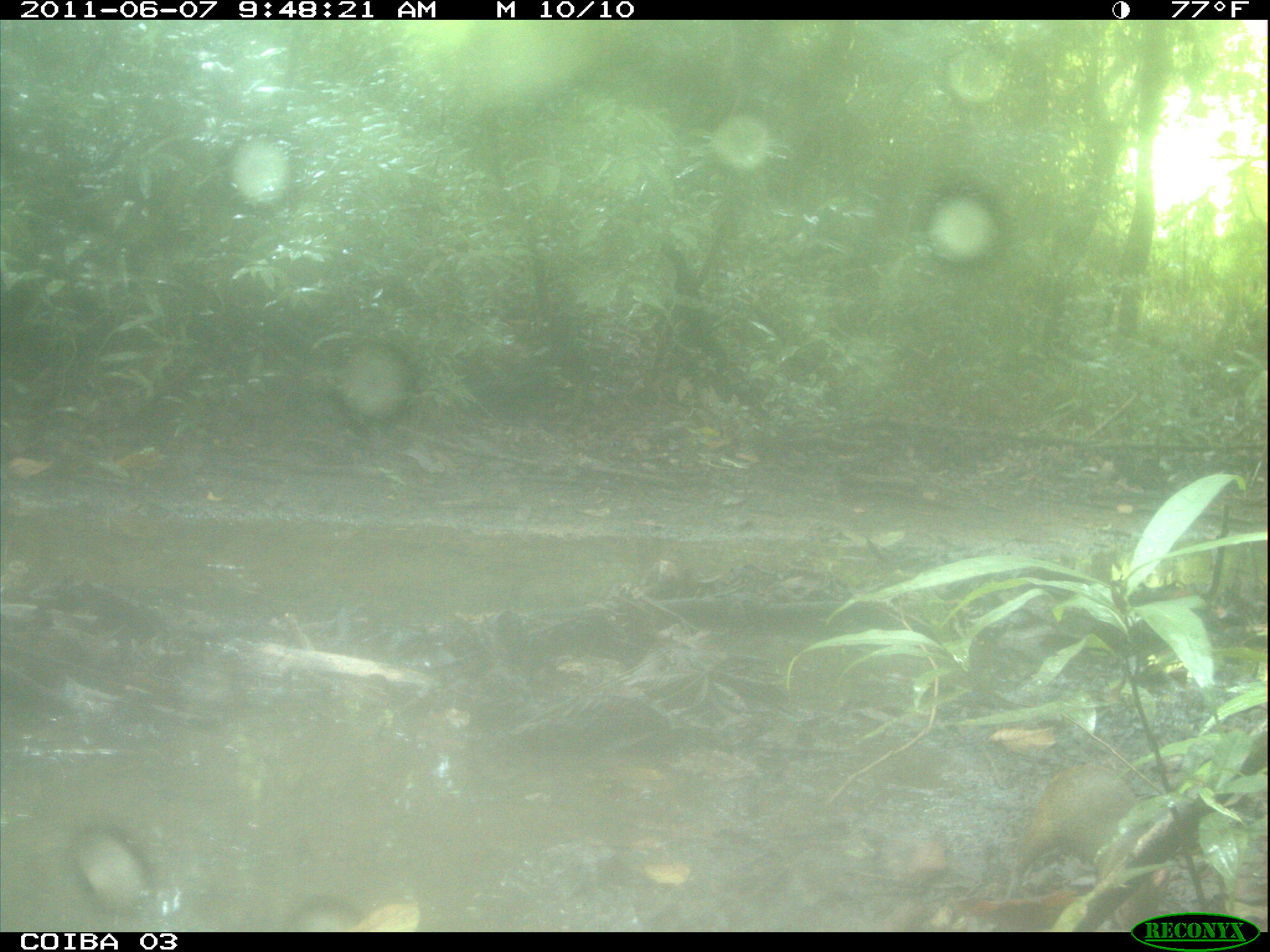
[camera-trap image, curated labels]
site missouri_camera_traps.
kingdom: Animalia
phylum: Chordata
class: Mammalia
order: Rodentia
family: Dasyproctidae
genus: Dasyprocta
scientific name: Dasyprocta coibae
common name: coiban agouti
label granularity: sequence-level